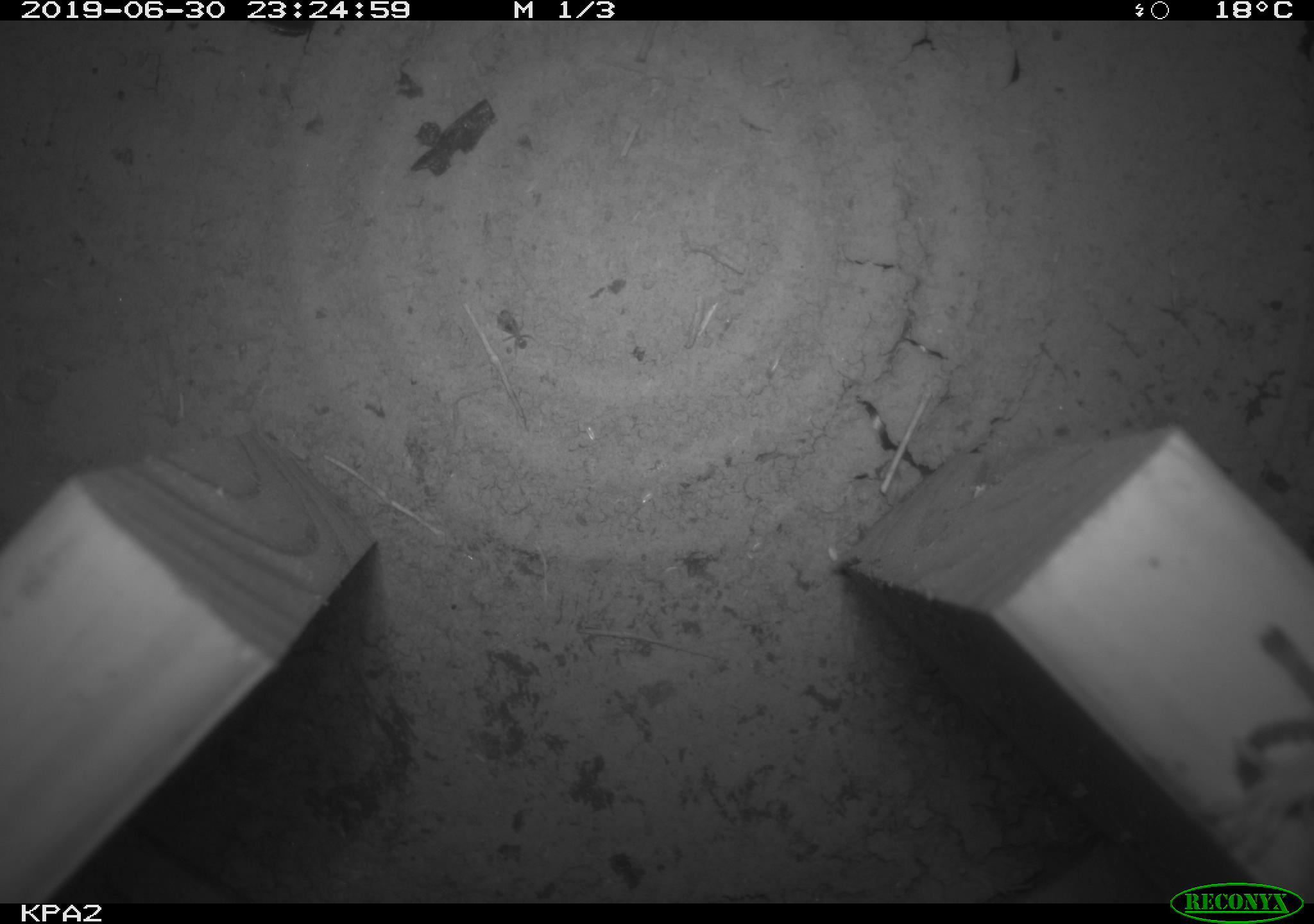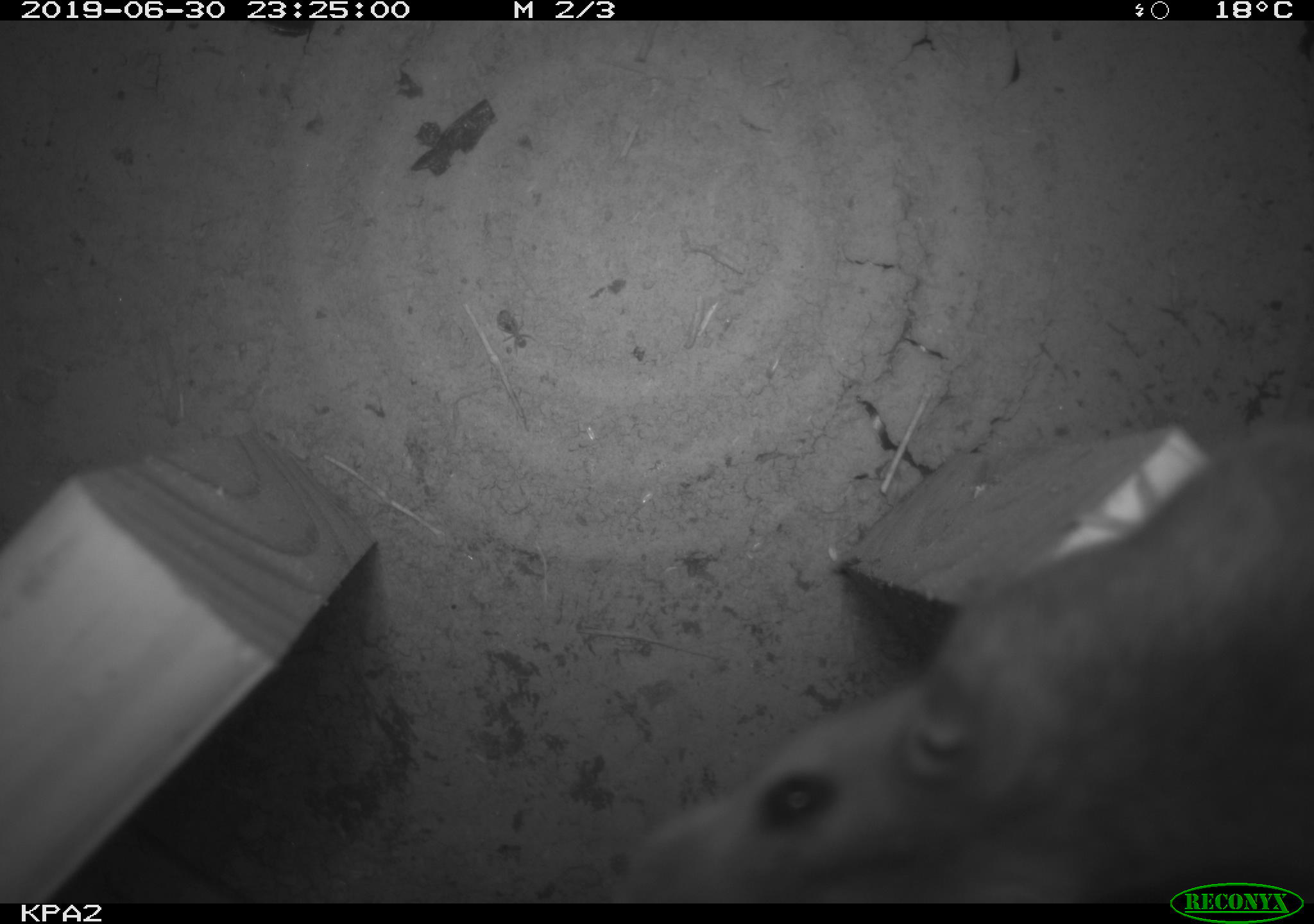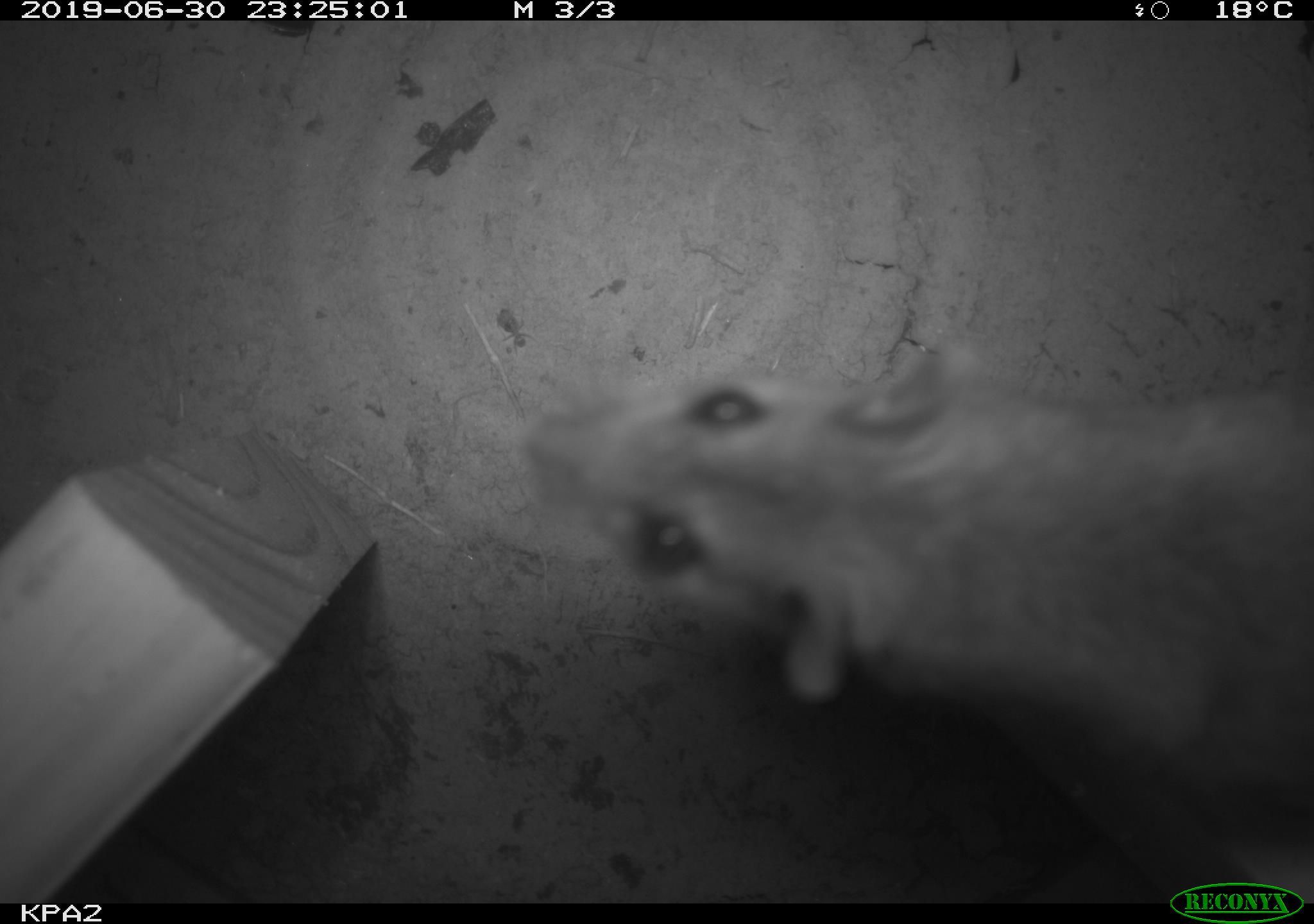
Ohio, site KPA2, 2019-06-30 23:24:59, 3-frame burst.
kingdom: Animalia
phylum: Chordata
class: Mammalia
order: Rodentia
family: Cricetidae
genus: Peromyscus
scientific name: Peromyscus leucopus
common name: white-footed mouse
White-footed mouse (Peromyscus leucopus).